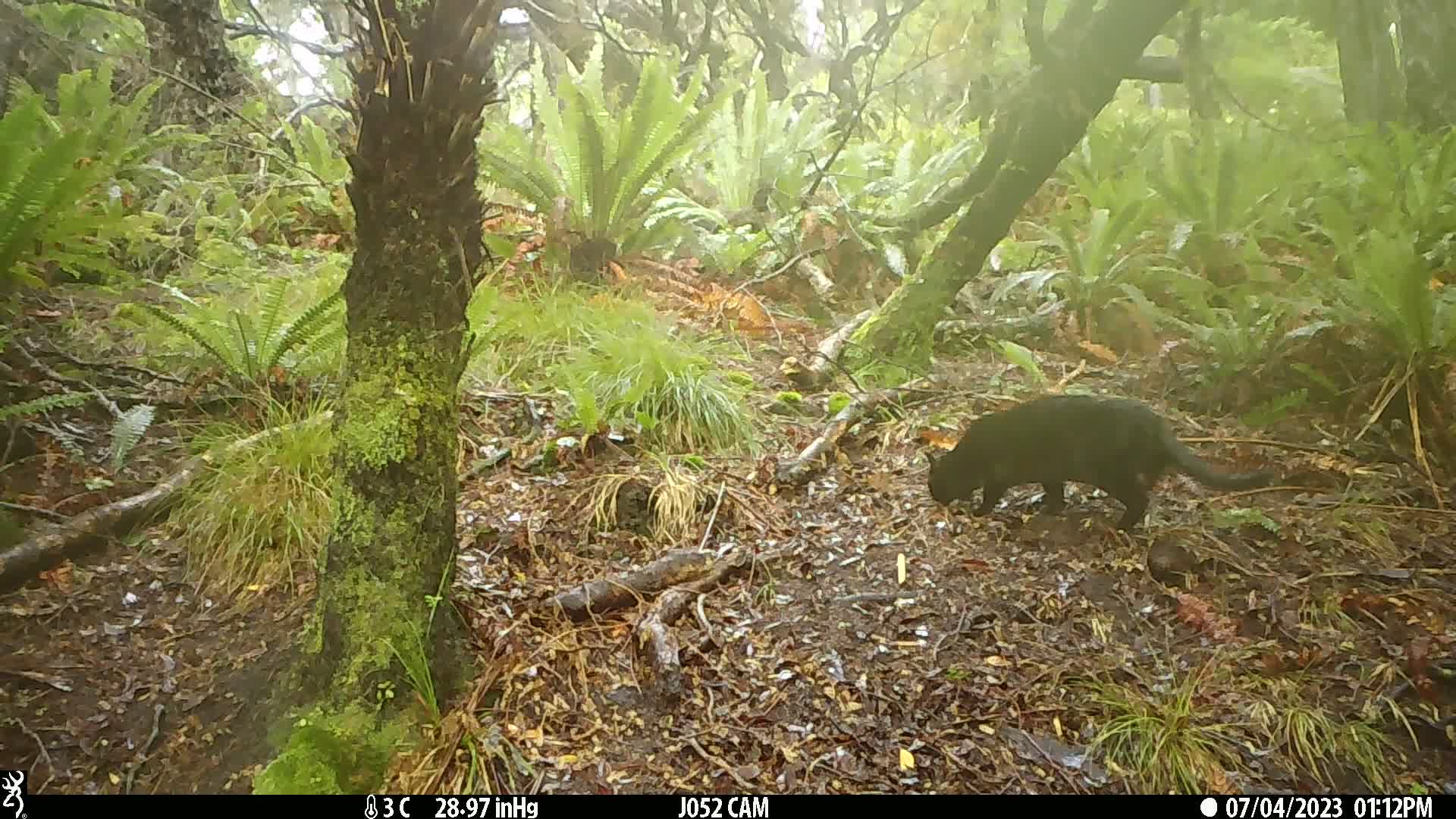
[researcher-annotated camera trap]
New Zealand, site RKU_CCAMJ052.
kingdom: Animalia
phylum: Chordata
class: Mammalia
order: Carnivora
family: Felidae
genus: Felis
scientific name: Felis catus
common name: domestic cat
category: cat